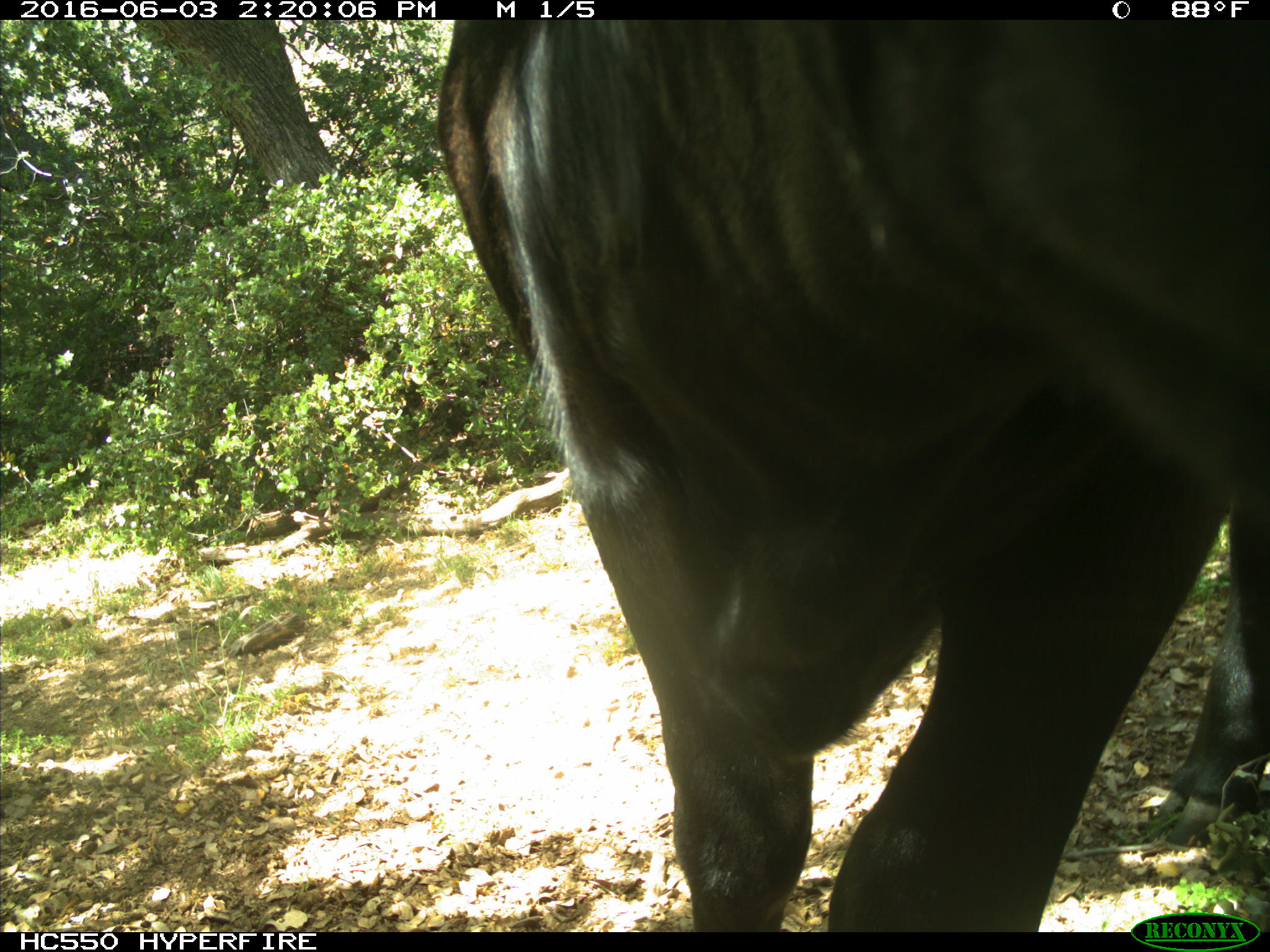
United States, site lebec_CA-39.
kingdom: Animalia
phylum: Chordata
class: Mammalia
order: Artiodactyla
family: Bovidae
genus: Bos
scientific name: Bos taurus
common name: domestic cow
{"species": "Bos taurus (domestic cow)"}